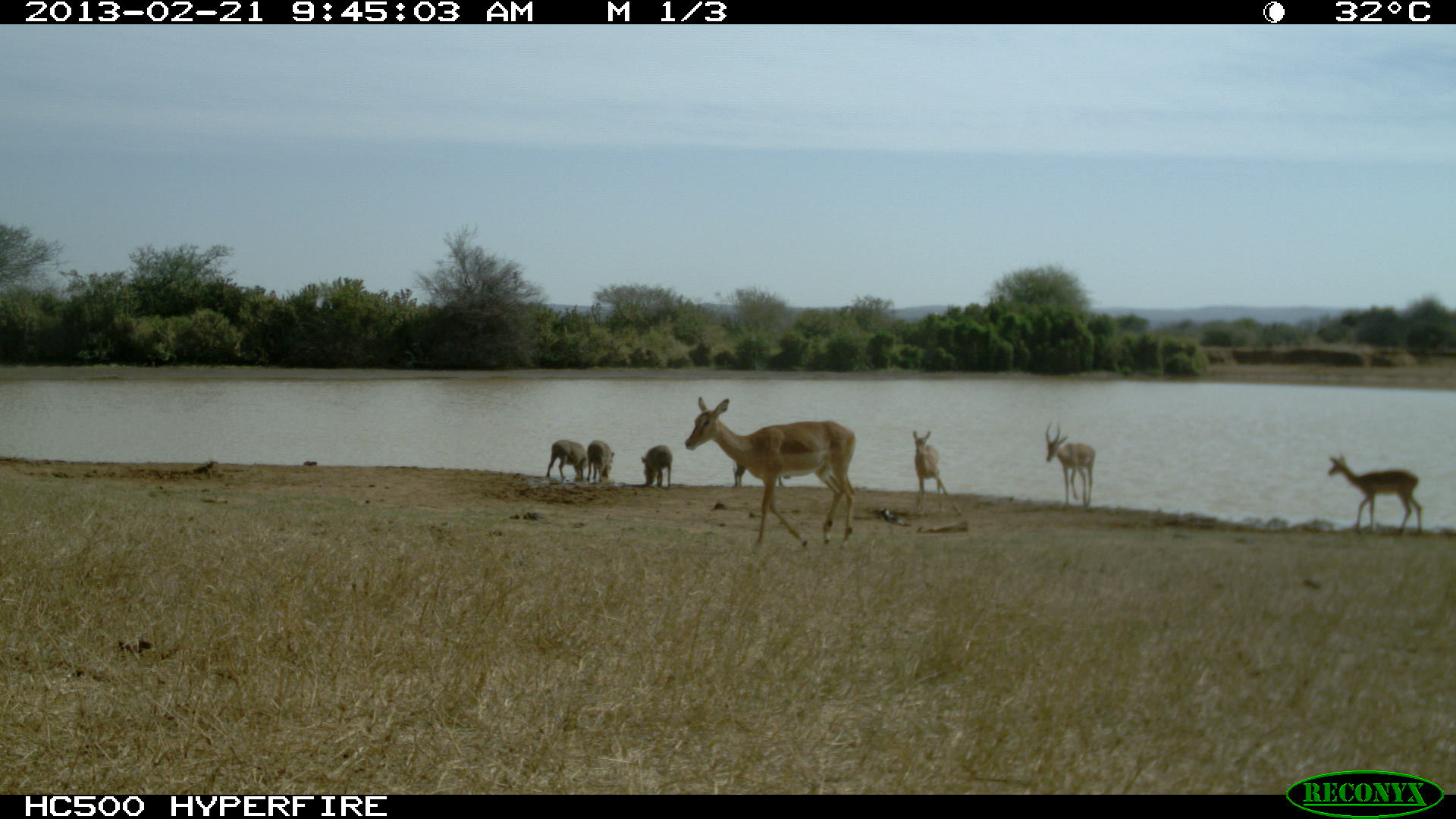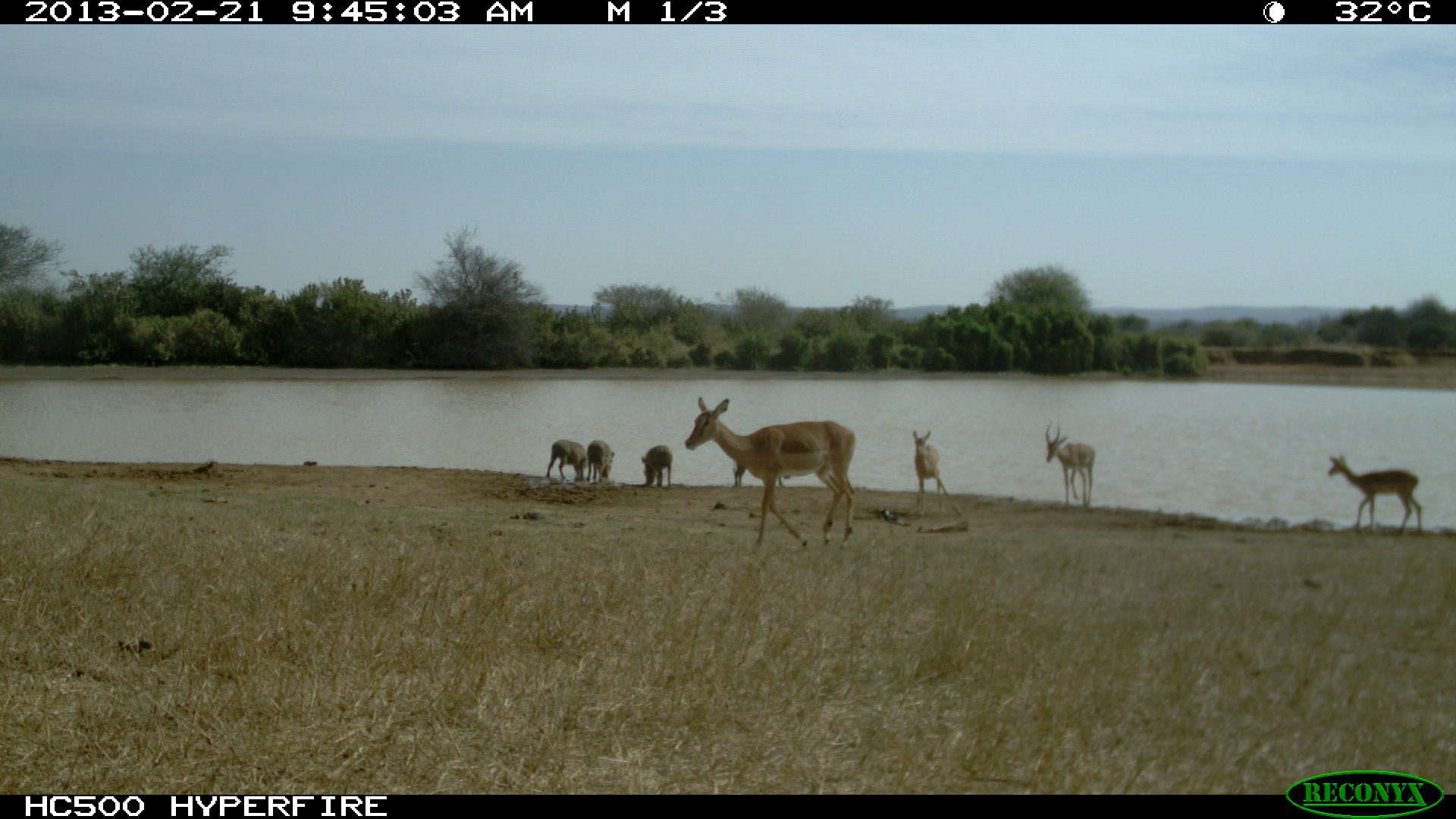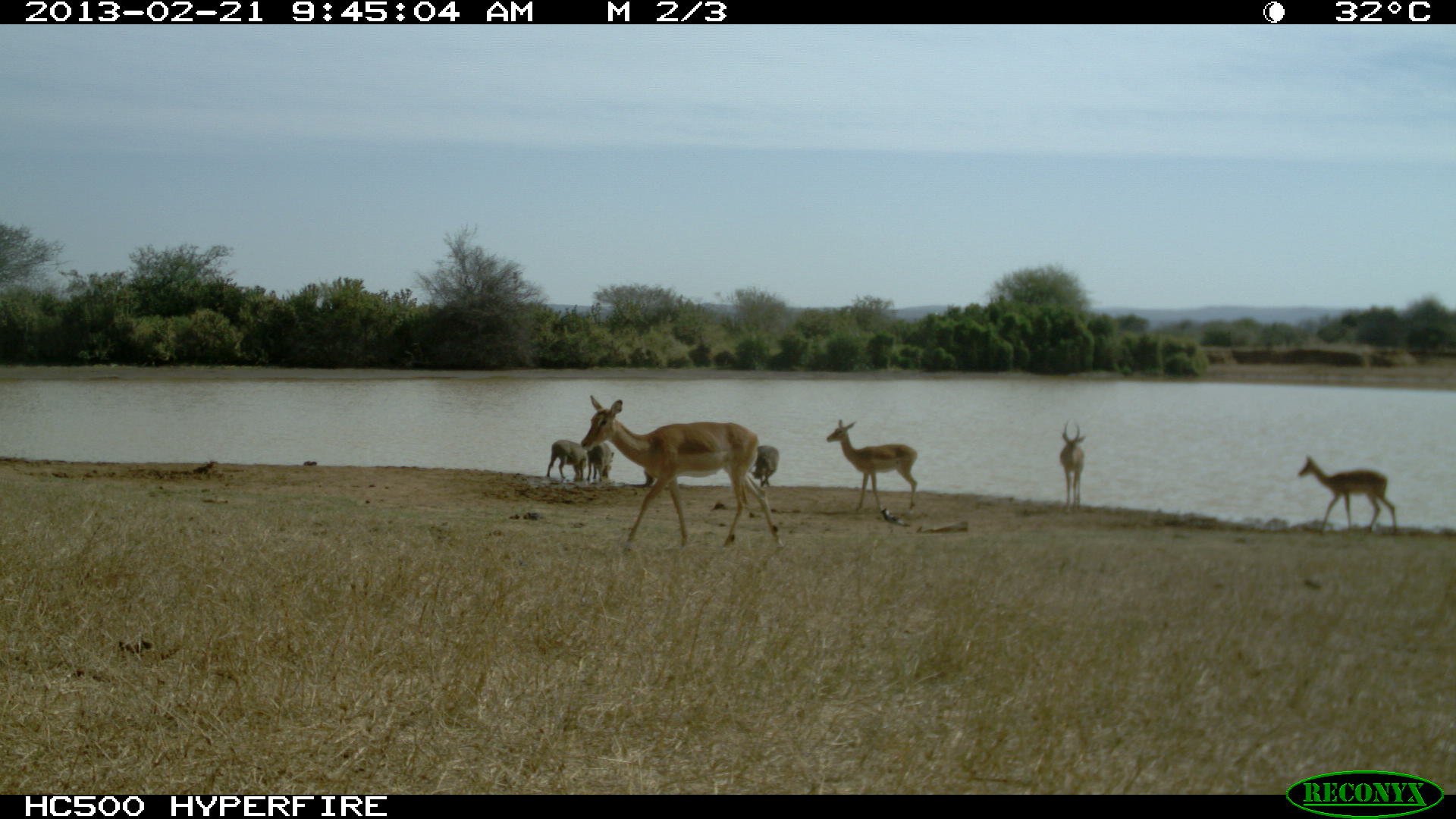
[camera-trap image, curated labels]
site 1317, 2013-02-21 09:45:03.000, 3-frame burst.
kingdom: Animalia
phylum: Chordata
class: Mammalia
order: Artiodactyla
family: Bovidae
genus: Aepyceros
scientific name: Aepyceros melampus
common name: impala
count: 4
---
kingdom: Animalia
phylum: Chordata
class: Mammalia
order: Artiodactyla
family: Suidae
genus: Phacochoerus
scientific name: Phacochoerus africanus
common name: common warthog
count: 4